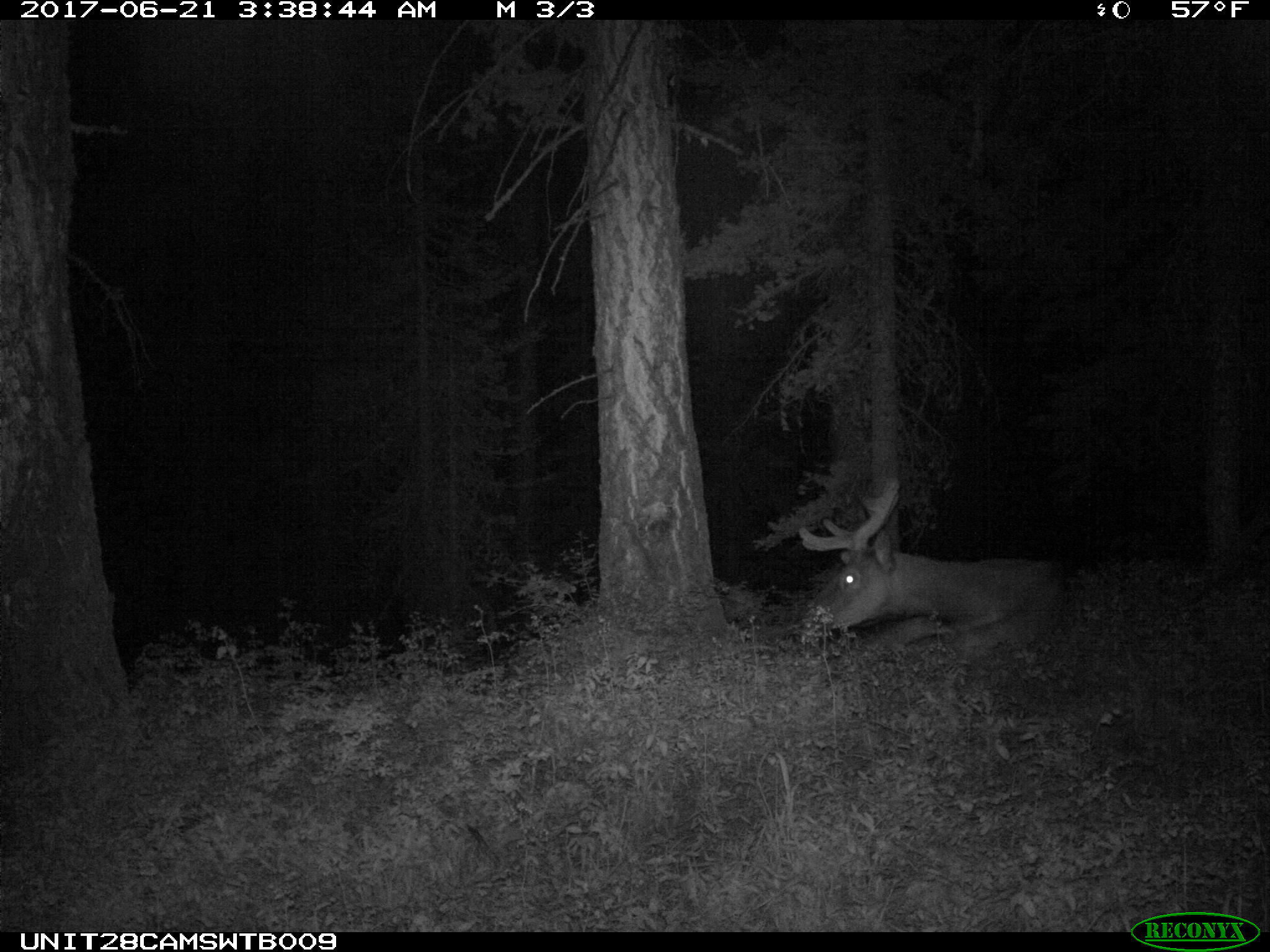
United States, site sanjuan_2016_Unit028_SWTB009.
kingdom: Animalia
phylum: Chordata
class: Mammalia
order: Artiodactyla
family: Cervidae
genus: Cervus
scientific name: Cervus elaphus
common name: red deer